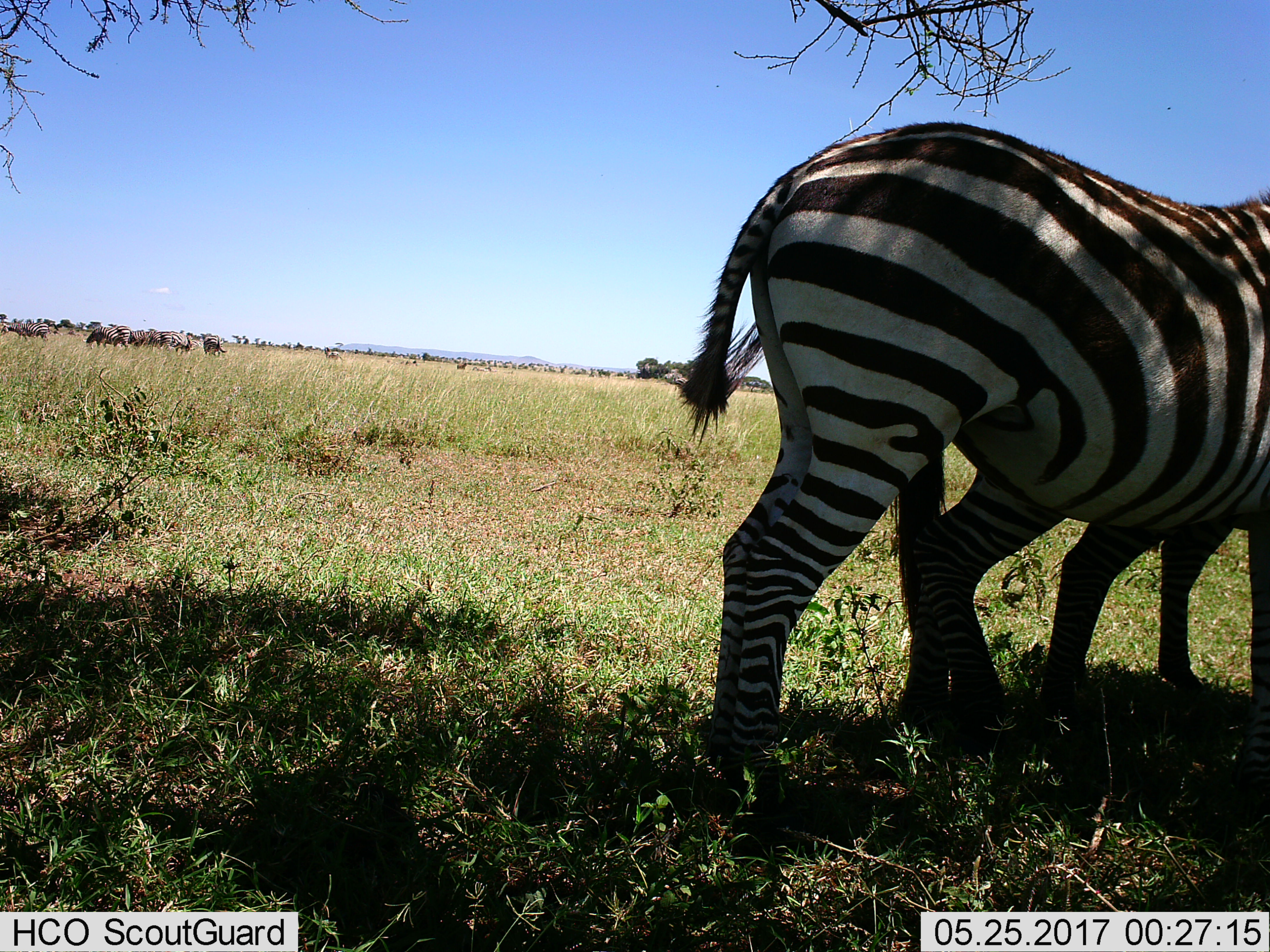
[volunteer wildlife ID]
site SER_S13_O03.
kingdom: Animalia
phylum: Chordata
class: Mammalia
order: Perissodactyla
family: Equidae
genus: Equus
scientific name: Equus quagga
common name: plains zebra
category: zebraplains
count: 2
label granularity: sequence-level